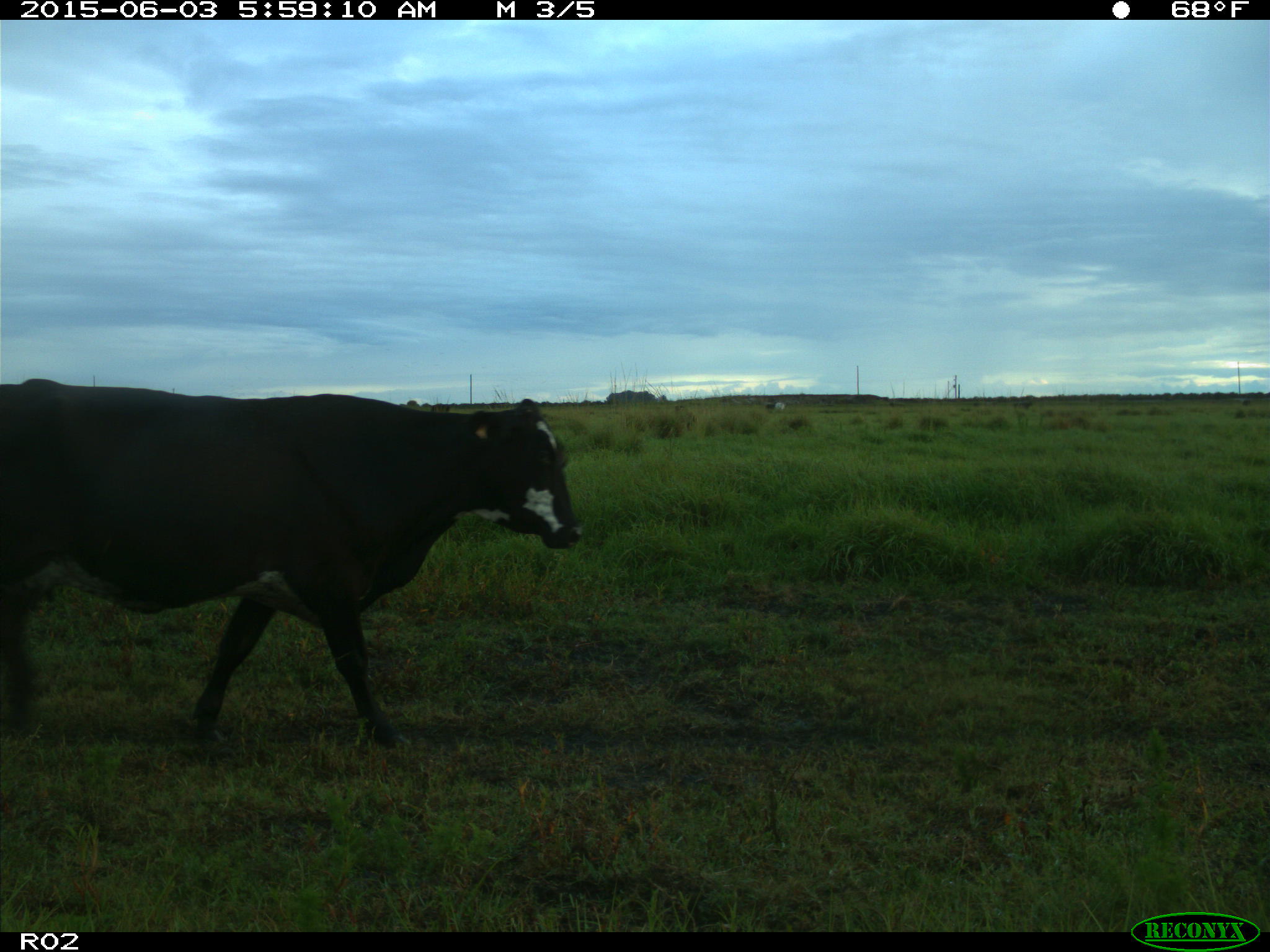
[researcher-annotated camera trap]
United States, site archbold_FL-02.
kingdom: Animalia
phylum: Chordata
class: Mammalia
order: Artiodactyla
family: Bovidae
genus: Bos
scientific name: Bos taurus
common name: domestic cow